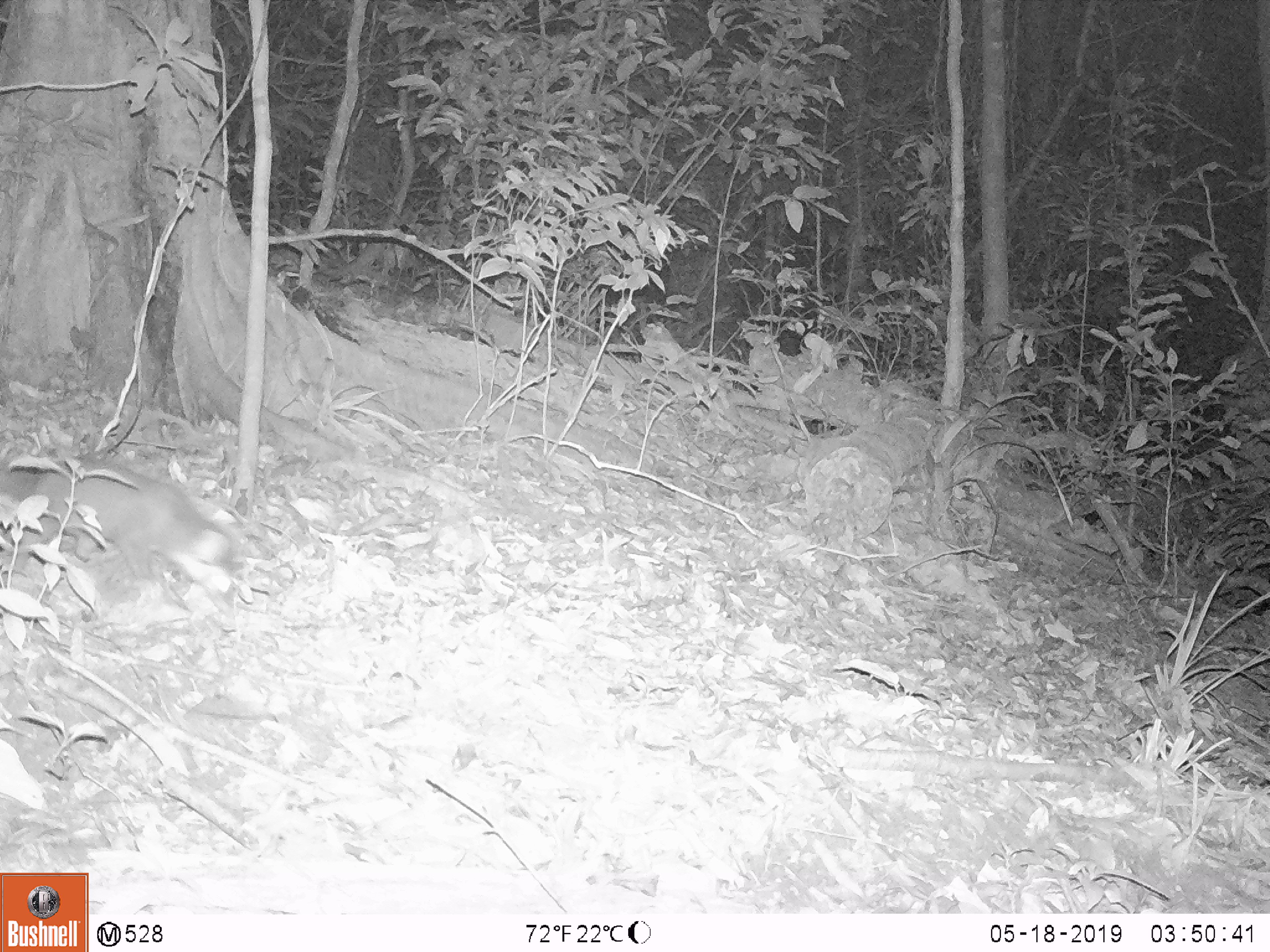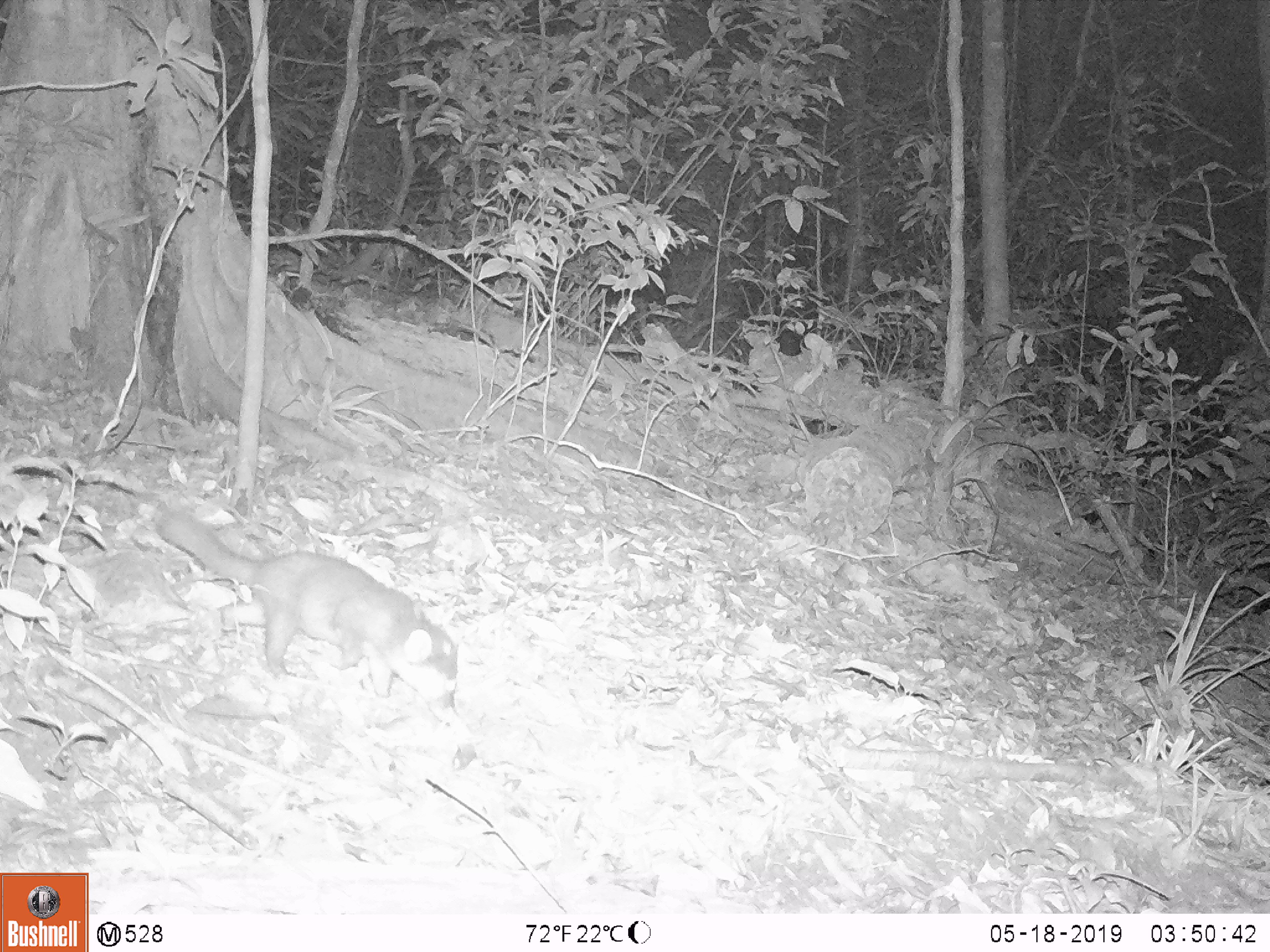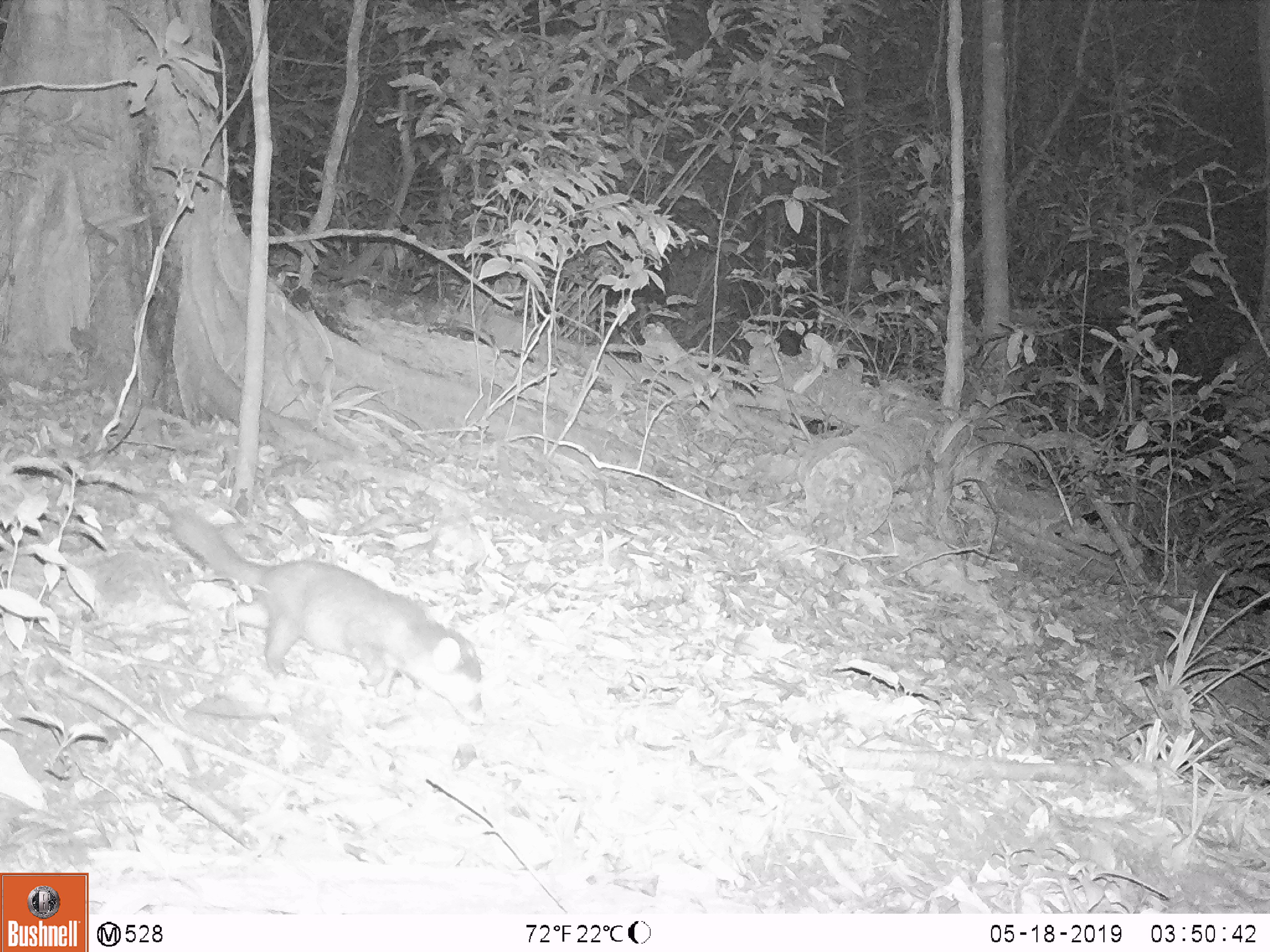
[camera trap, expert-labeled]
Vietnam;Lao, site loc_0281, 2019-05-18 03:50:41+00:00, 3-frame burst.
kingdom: Animalia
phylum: Chordata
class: Mammalia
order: Carnivora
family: Mustelidae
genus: Melogale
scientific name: Melogale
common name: ferret badger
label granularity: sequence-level